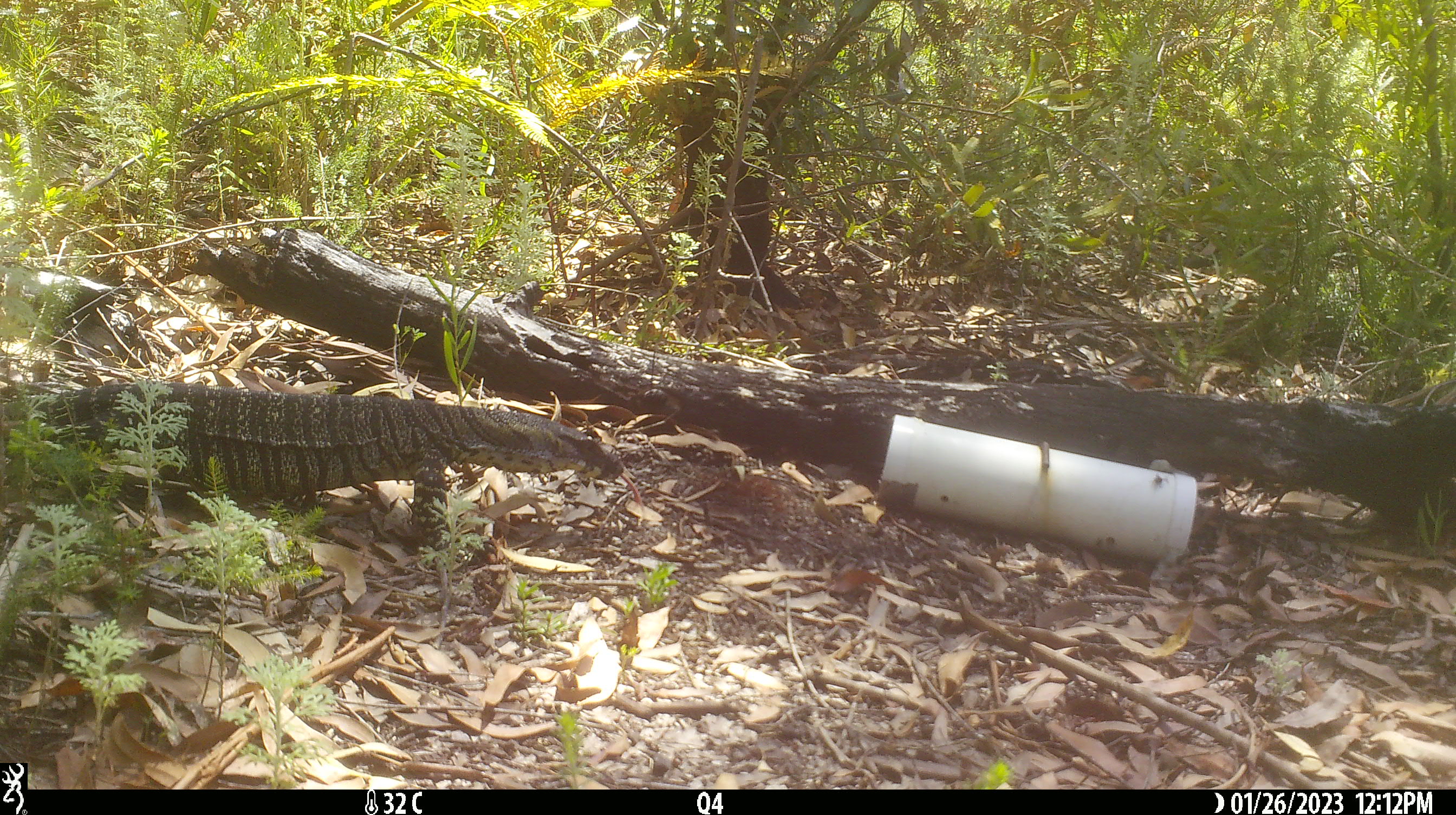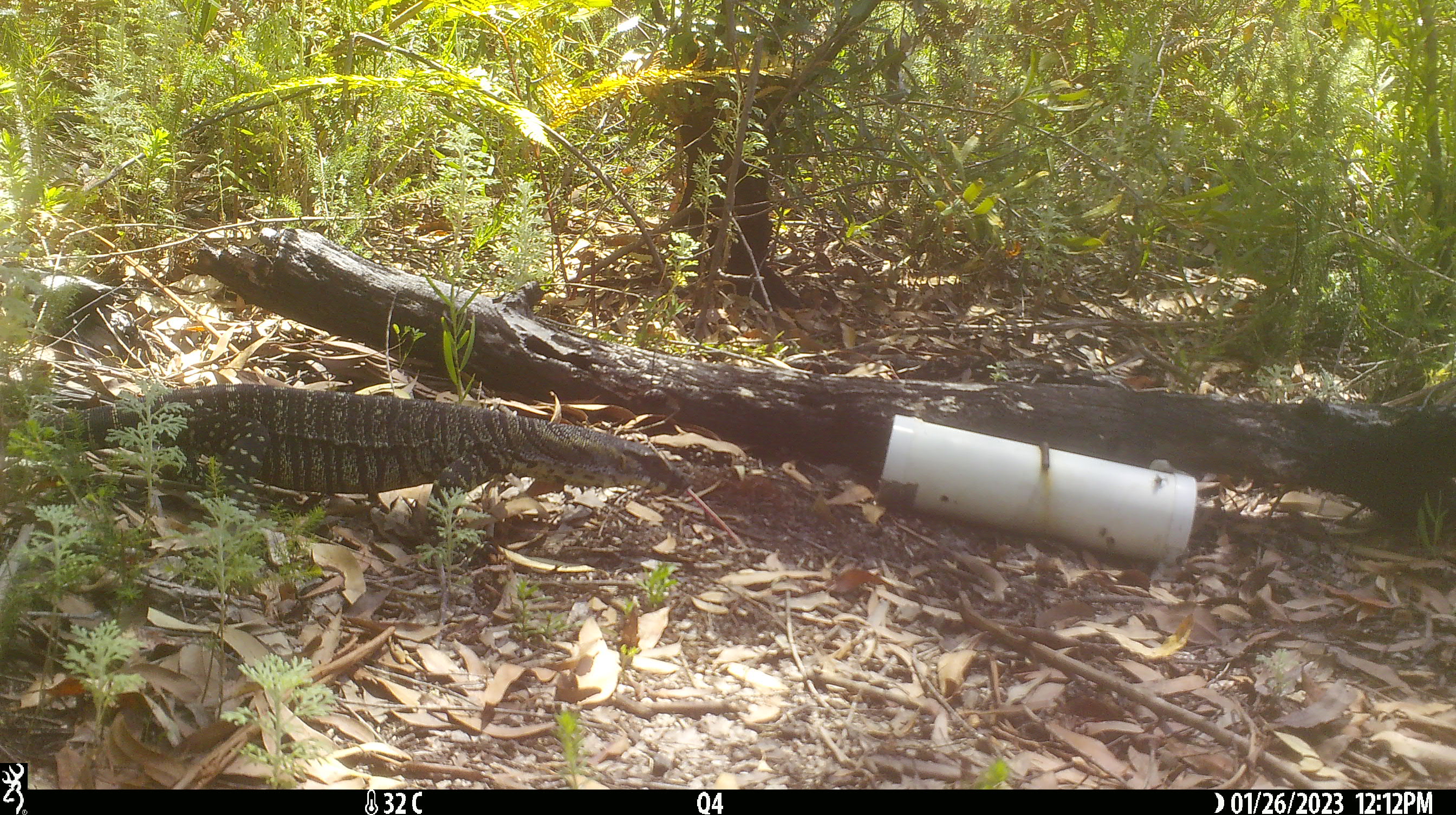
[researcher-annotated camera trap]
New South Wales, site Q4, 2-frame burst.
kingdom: Animalia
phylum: Chordata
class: Reptilia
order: Squamata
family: Varanidae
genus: Varanus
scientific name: Varanus varius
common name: lace monitor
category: goanna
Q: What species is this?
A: Goanna (lace monitor) (Varanus varius).